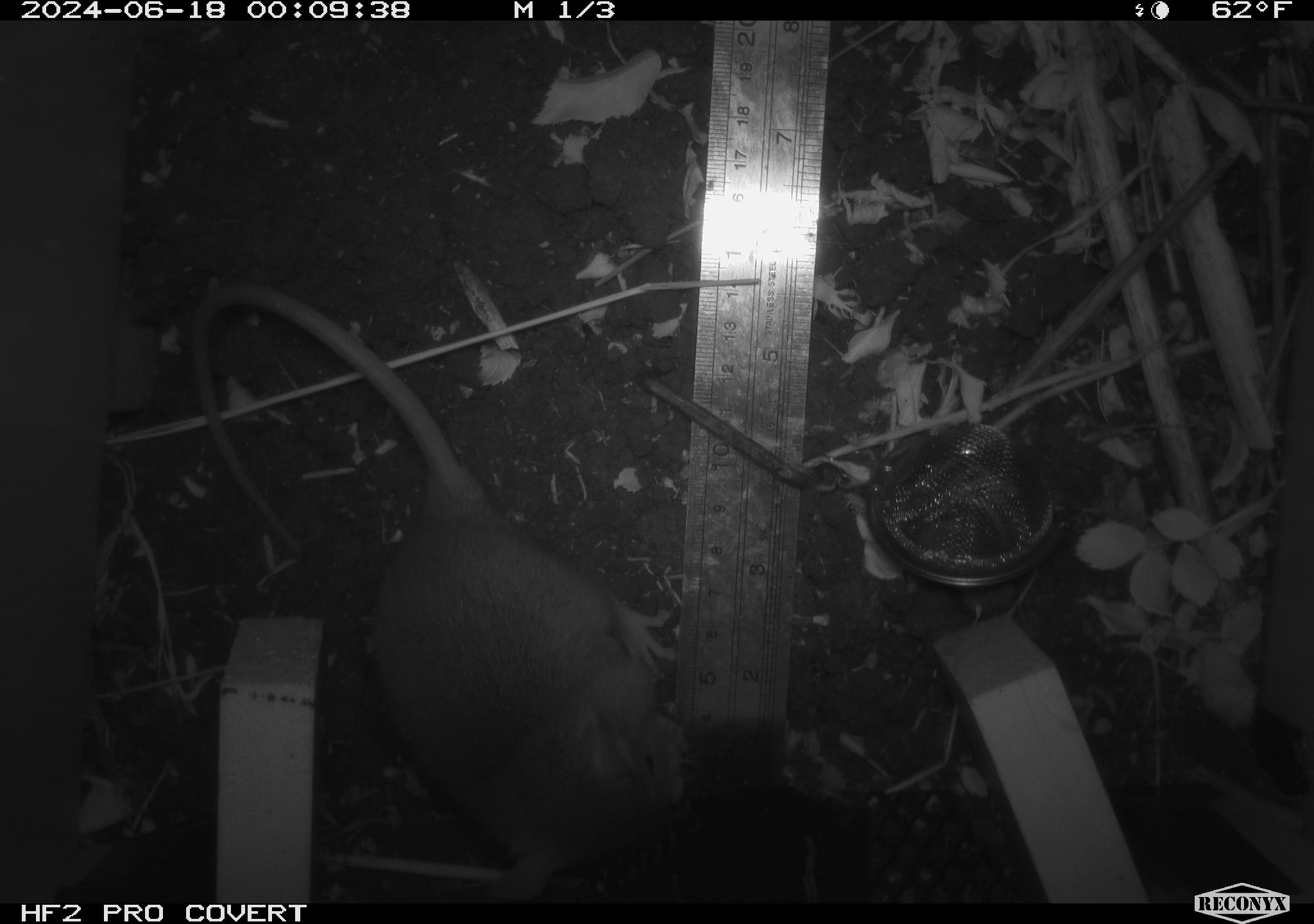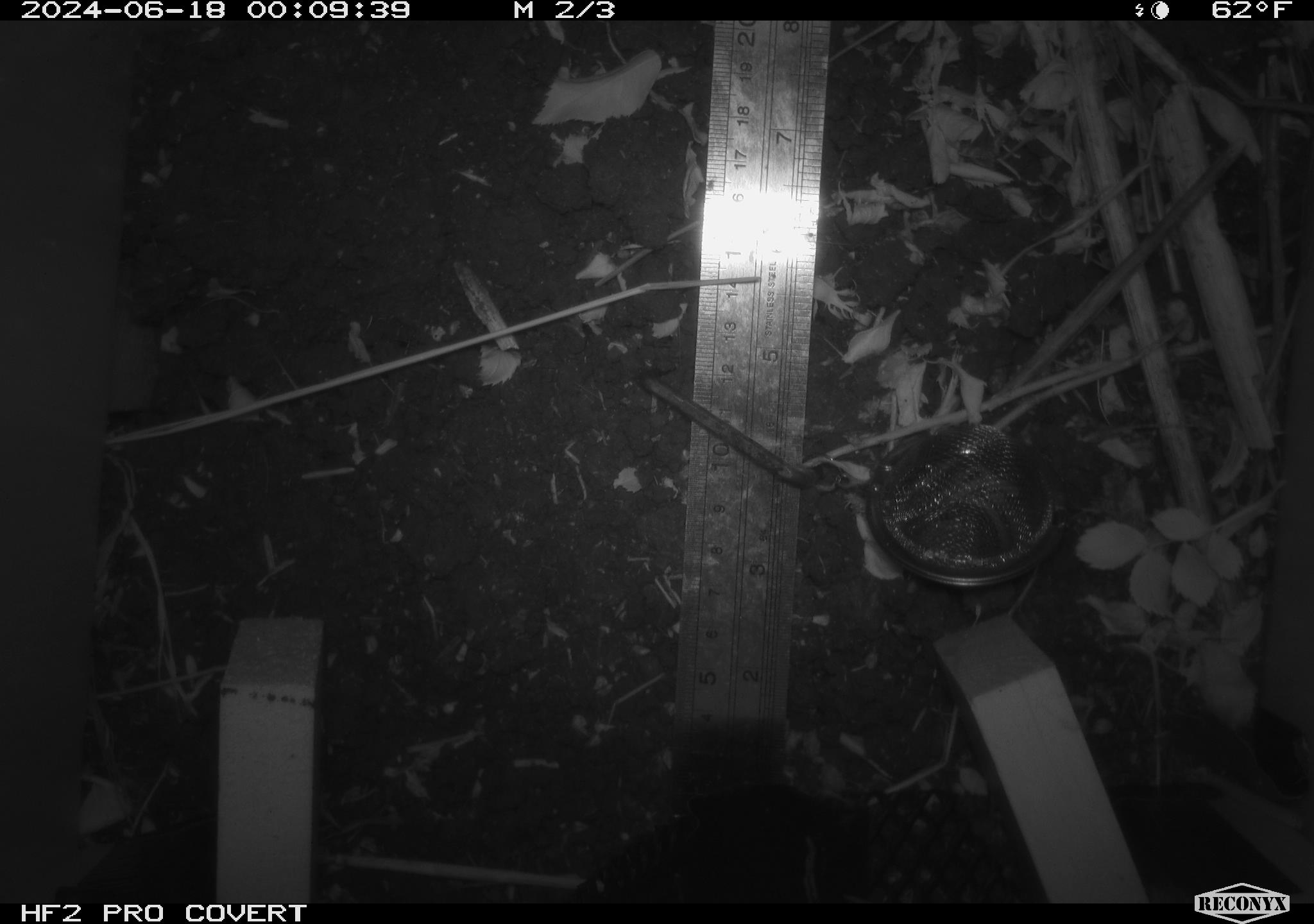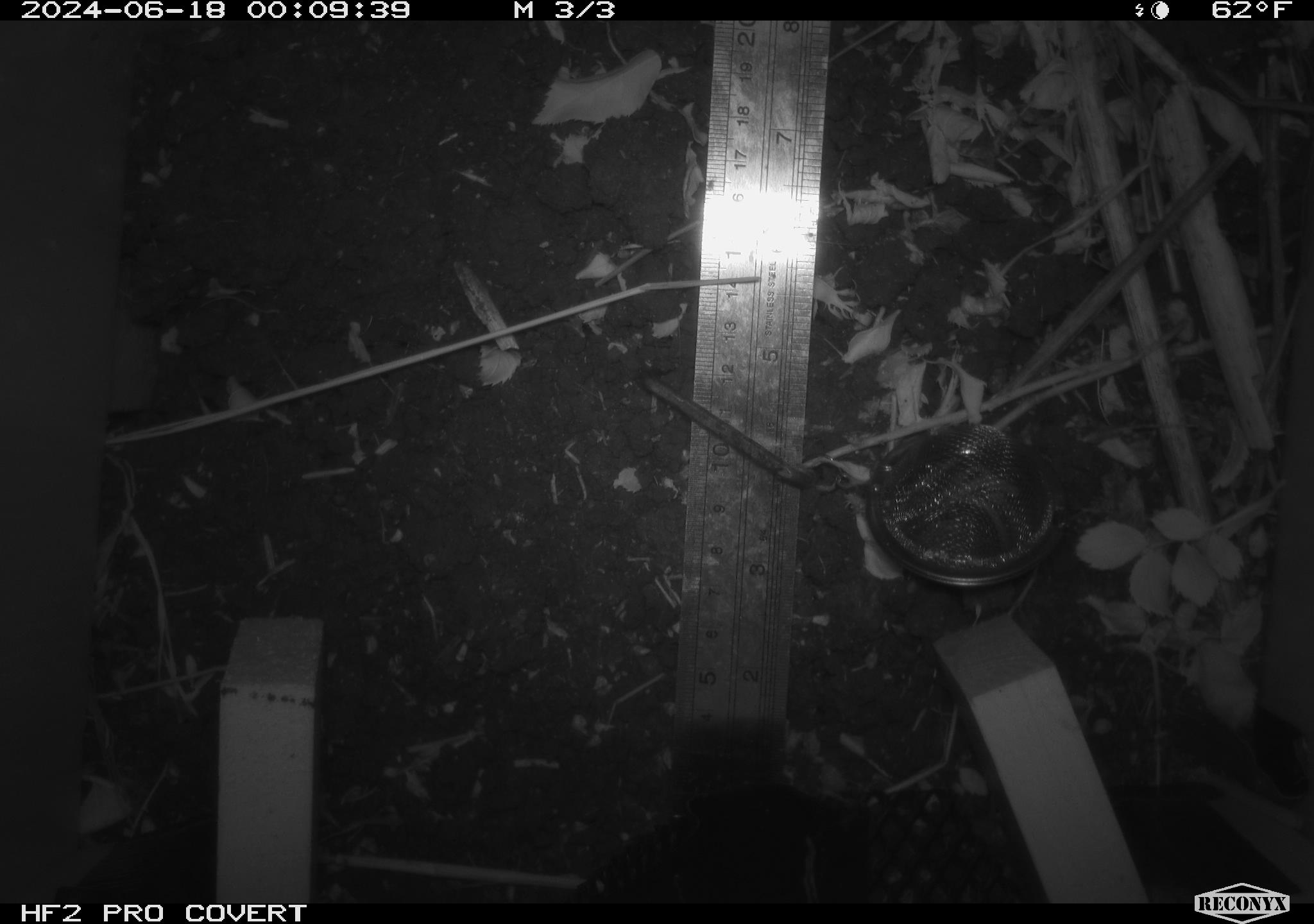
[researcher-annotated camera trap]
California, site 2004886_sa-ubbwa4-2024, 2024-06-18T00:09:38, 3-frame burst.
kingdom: Animalia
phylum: Chordata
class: Mammalia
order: Rodentia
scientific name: Rodentia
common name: woodrat or rat or mouse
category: woodrat or rat or mouse species